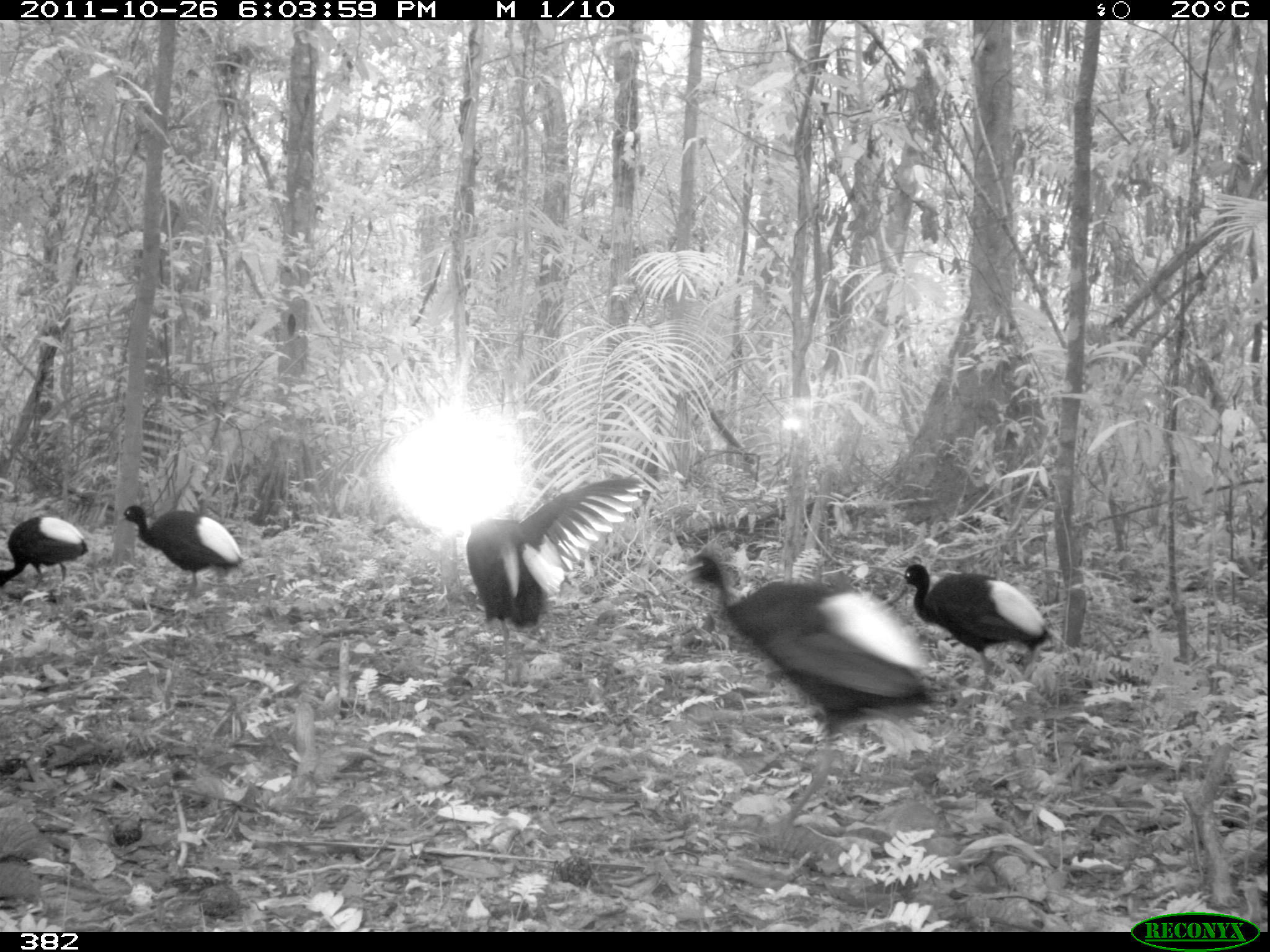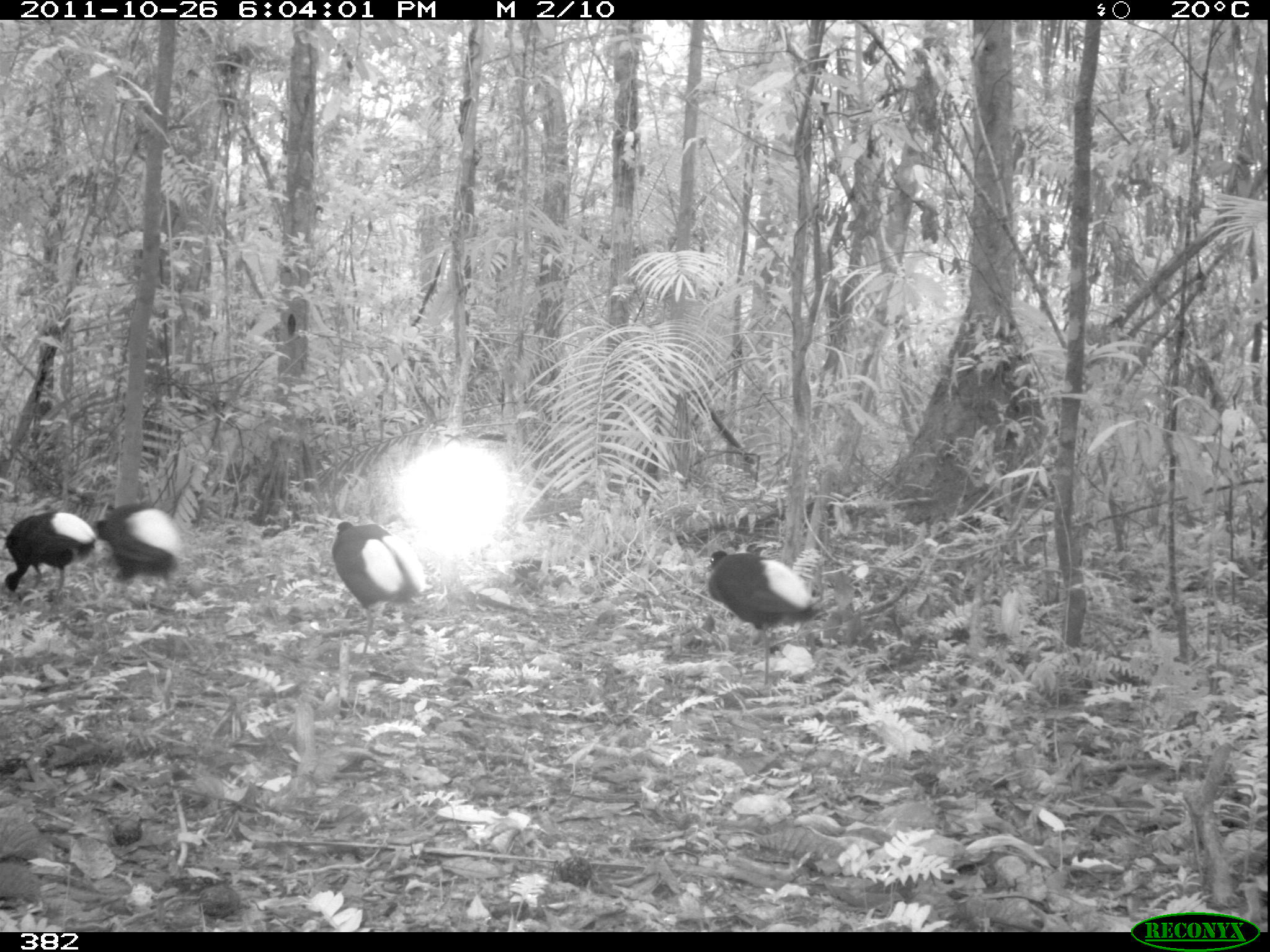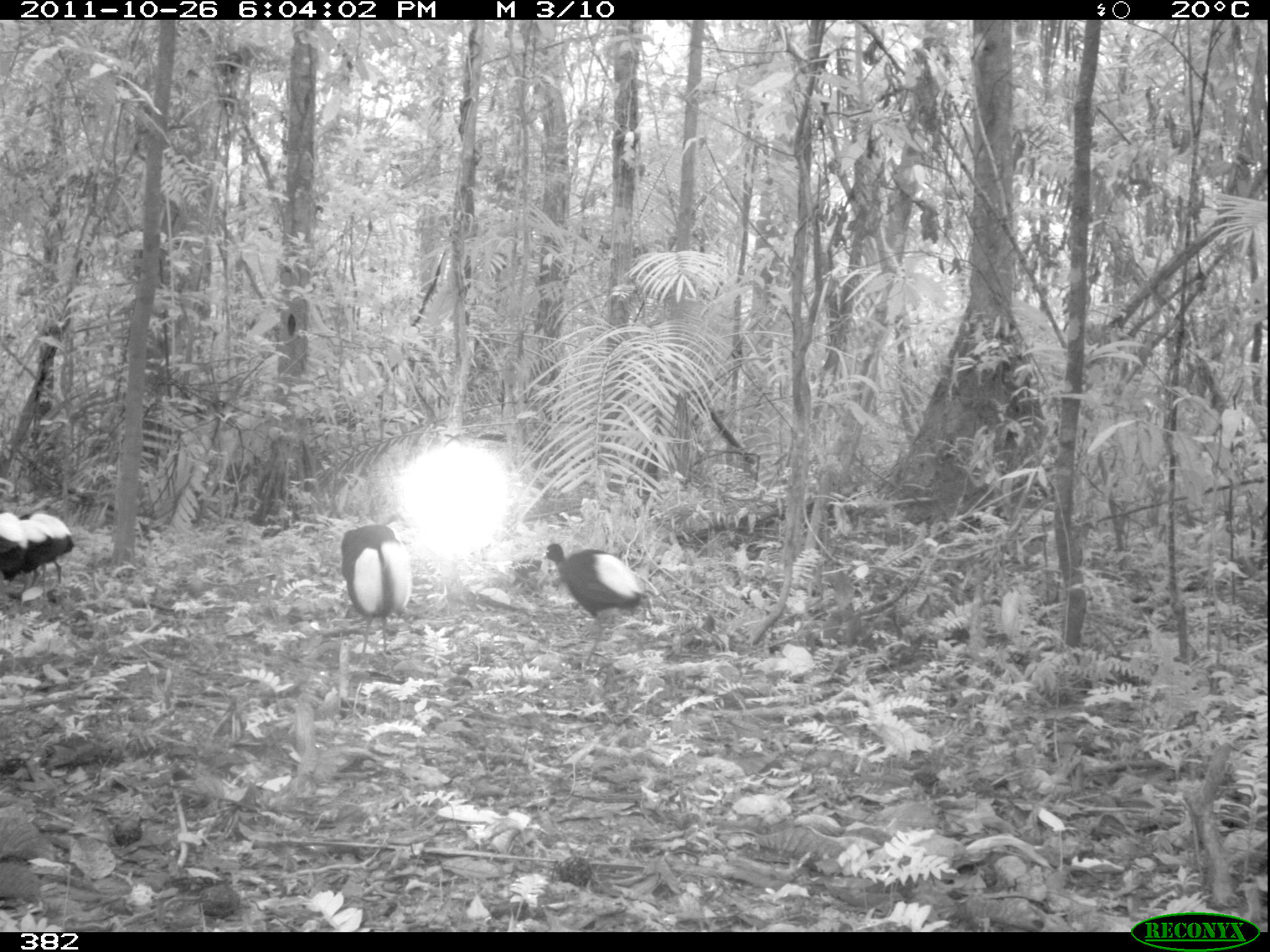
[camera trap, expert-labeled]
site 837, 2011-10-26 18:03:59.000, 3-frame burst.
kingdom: Animalia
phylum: Chordata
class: Aves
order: Gruiformes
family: Psophiidae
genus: Psophia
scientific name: Psophia leucoptera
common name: pale-winged trumpeter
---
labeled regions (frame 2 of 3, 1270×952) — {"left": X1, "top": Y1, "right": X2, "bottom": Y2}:
psophia leucoptera: {"left": 706, "top": 548, "right": 817, "bottom": 687}; {"left": 330, "top": 520, "right": 425, "bottom": 655}; {"left": 3, "top": 510, "right": 98, "bottom": 596}; {"left": 92, "top": 502, "right": 176, "bottom": 585}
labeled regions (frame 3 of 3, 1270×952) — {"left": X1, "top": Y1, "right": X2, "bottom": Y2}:
psophia leucoptera: {"left": 535, "top": 538, "right": 647, "bottom": 666}; {"left": 339, "top": 523, "right": 413, "bottom": 657}; {"left": 18, "top": 512, "right": 75, "bottom": 585}; {"left": 17, "top": 519, "right": 55, "bottom": 600}; {"left": 0, "top": 512, "right": 28, "bottom": 598}